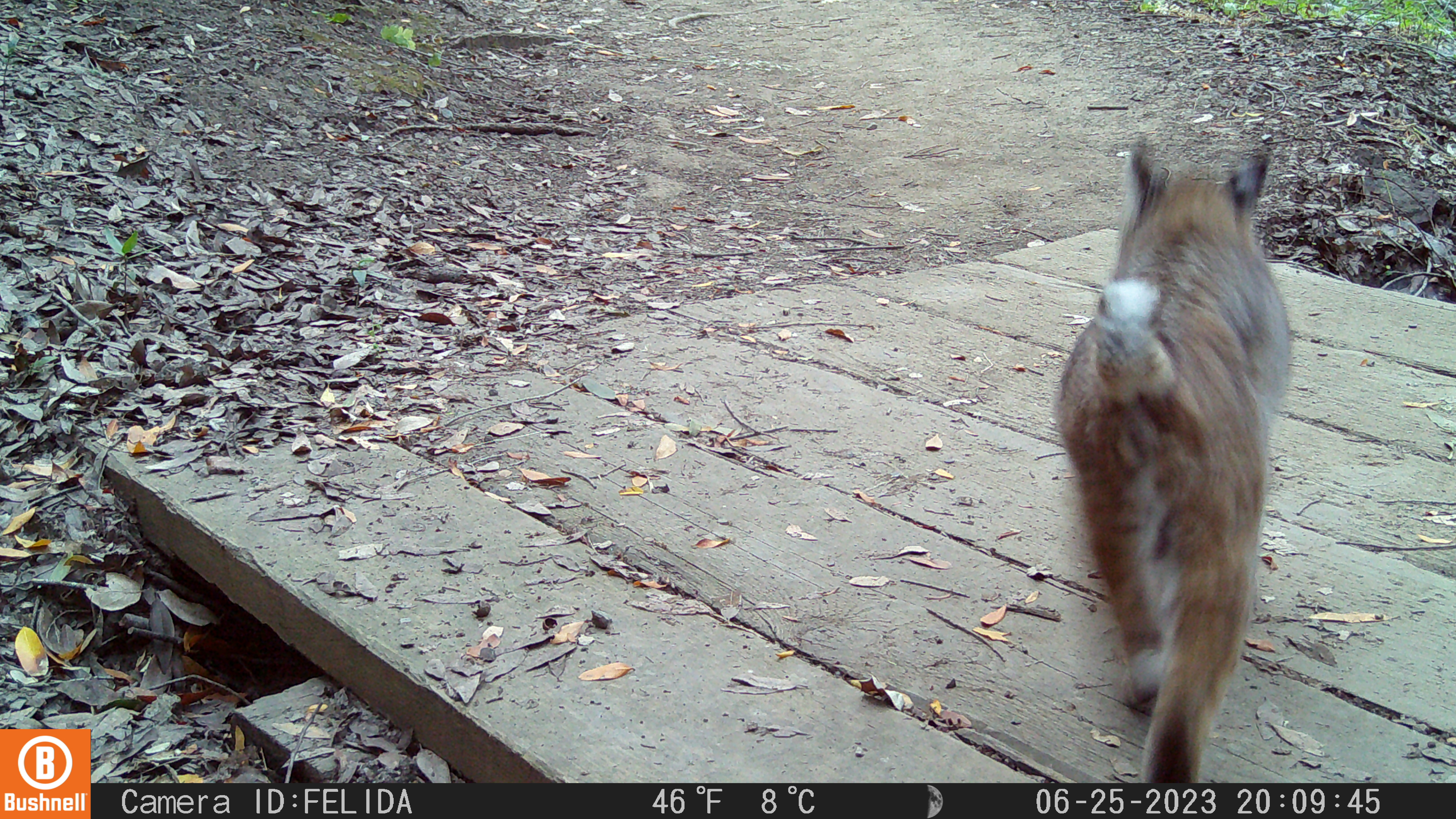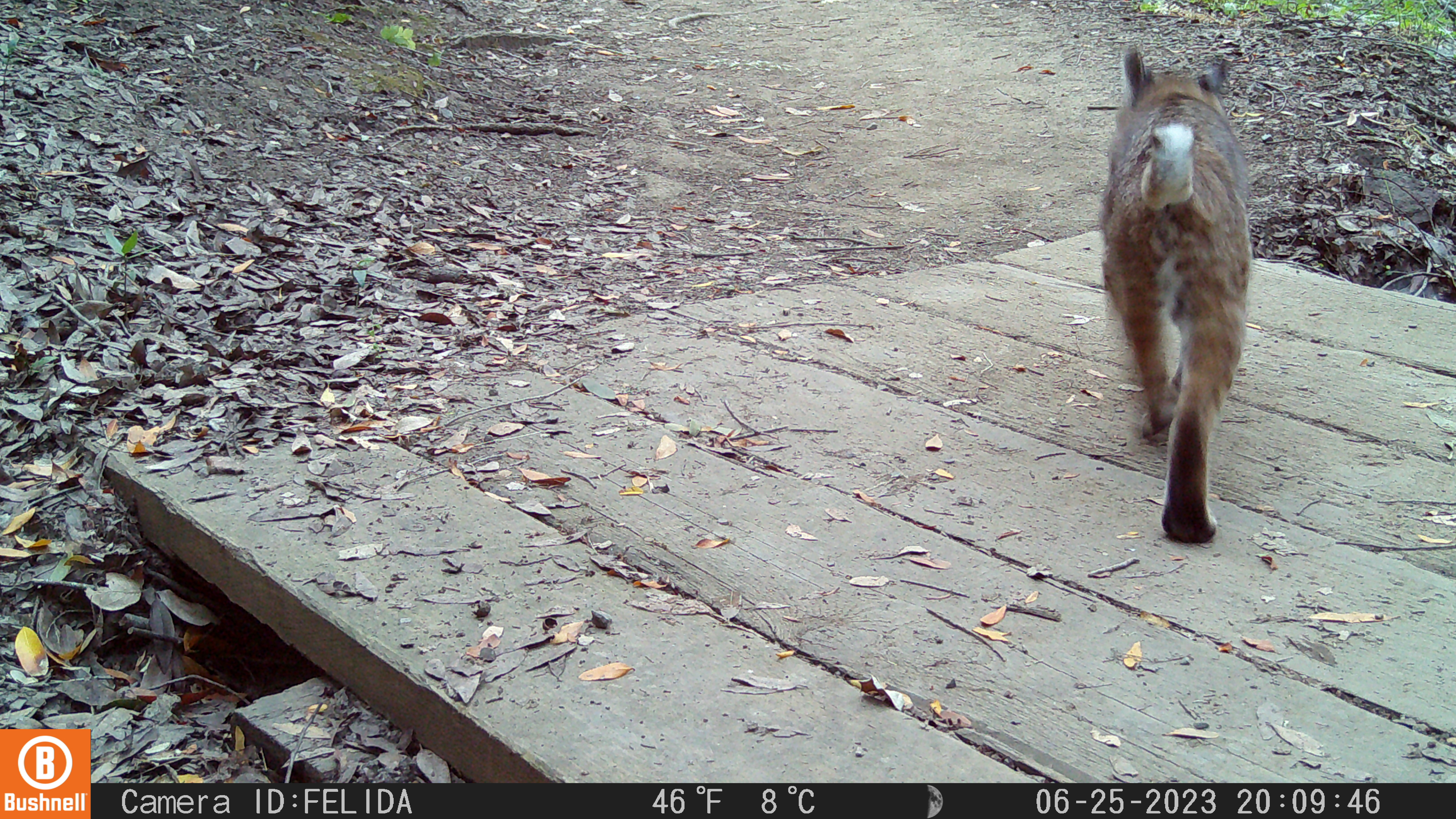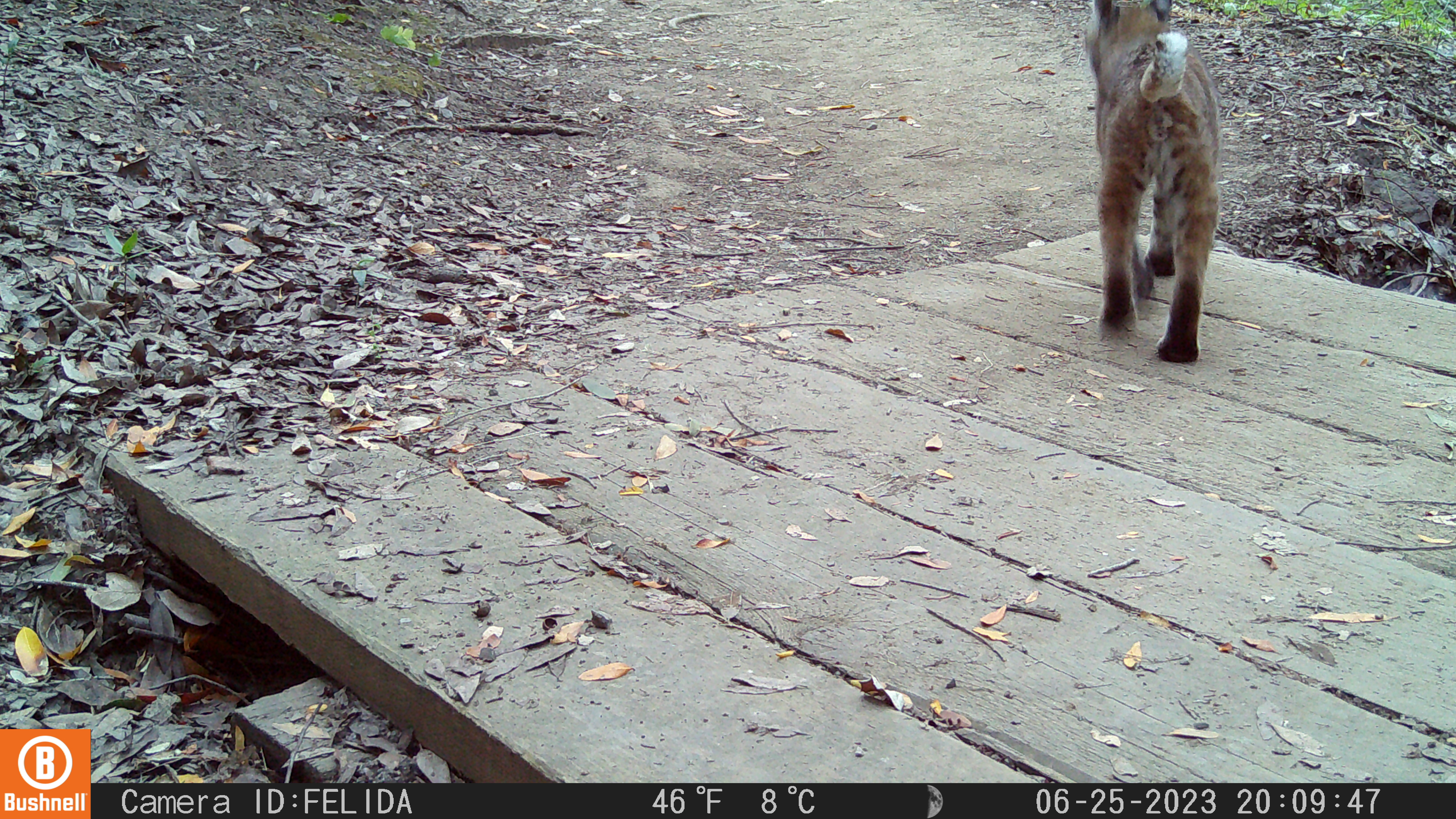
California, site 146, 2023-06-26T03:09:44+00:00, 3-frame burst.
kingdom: Animalia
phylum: Chordata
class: Mammalia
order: Carnivora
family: Felidae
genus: Lynx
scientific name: Lynx rufus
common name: bobcat